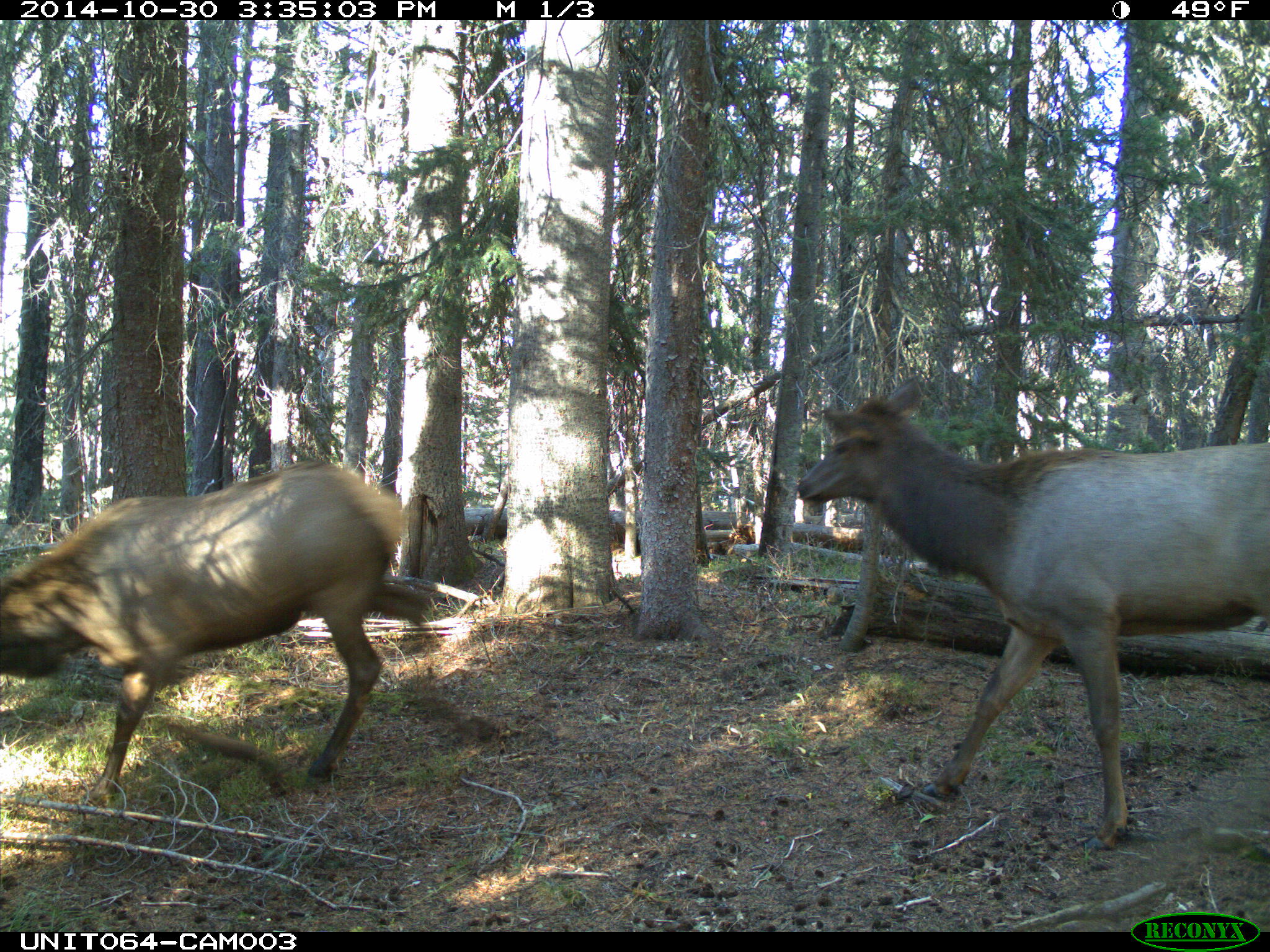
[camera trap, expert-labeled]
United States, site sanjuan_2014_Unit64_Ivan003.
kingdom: Animalia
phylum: Chordata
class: Mammalia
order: Artiodactyla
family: Cervidae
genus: Cervus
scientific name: Cervus elaphus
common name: red deer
Cervus elaphus (red deer).